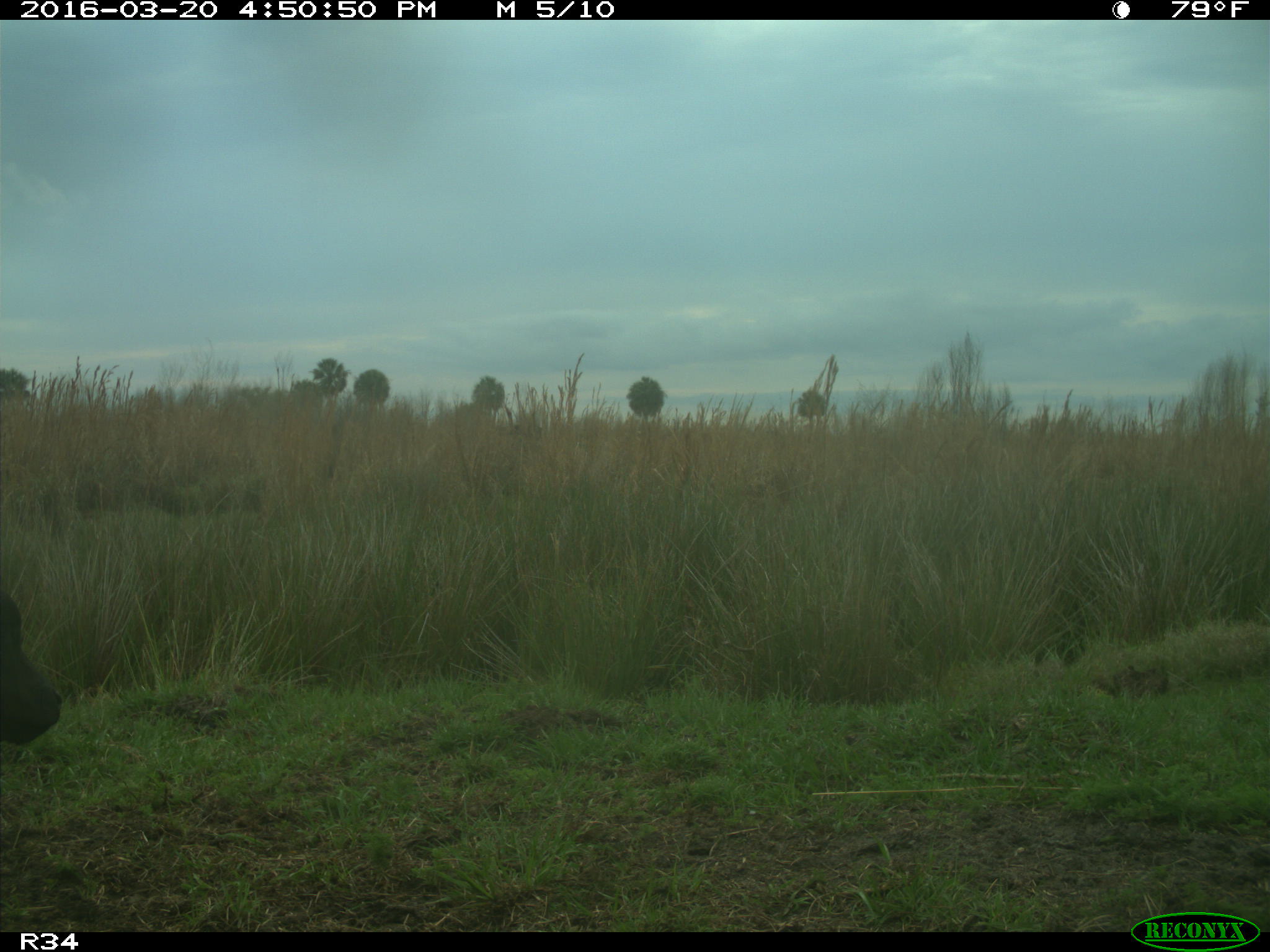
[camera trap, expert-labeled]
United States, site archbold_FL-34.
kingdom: Animalia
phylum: Chordata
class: Mammalia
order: Artiodactyla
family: Bovidae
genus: Bos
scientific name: Bos taurus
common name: domestic cow